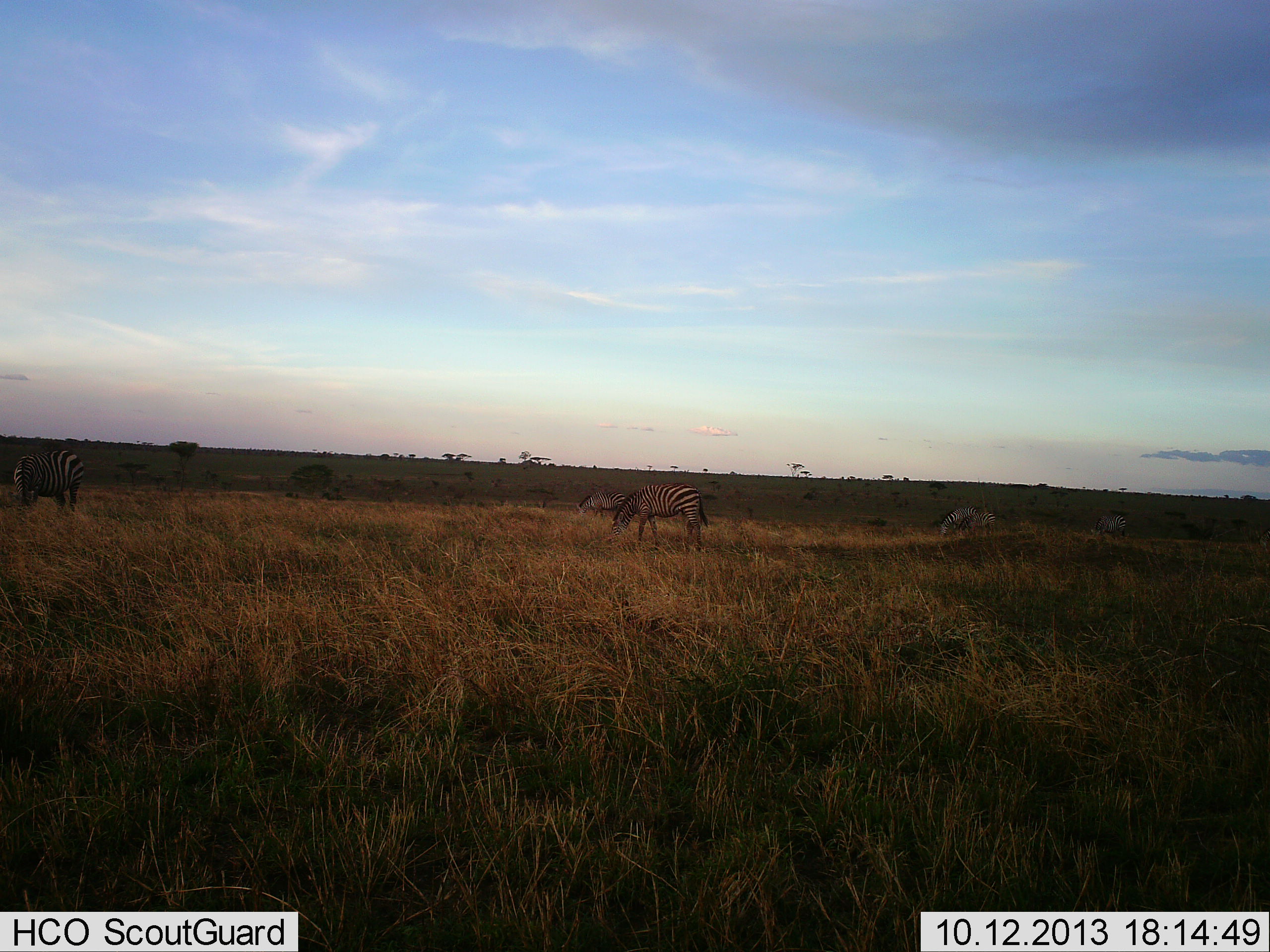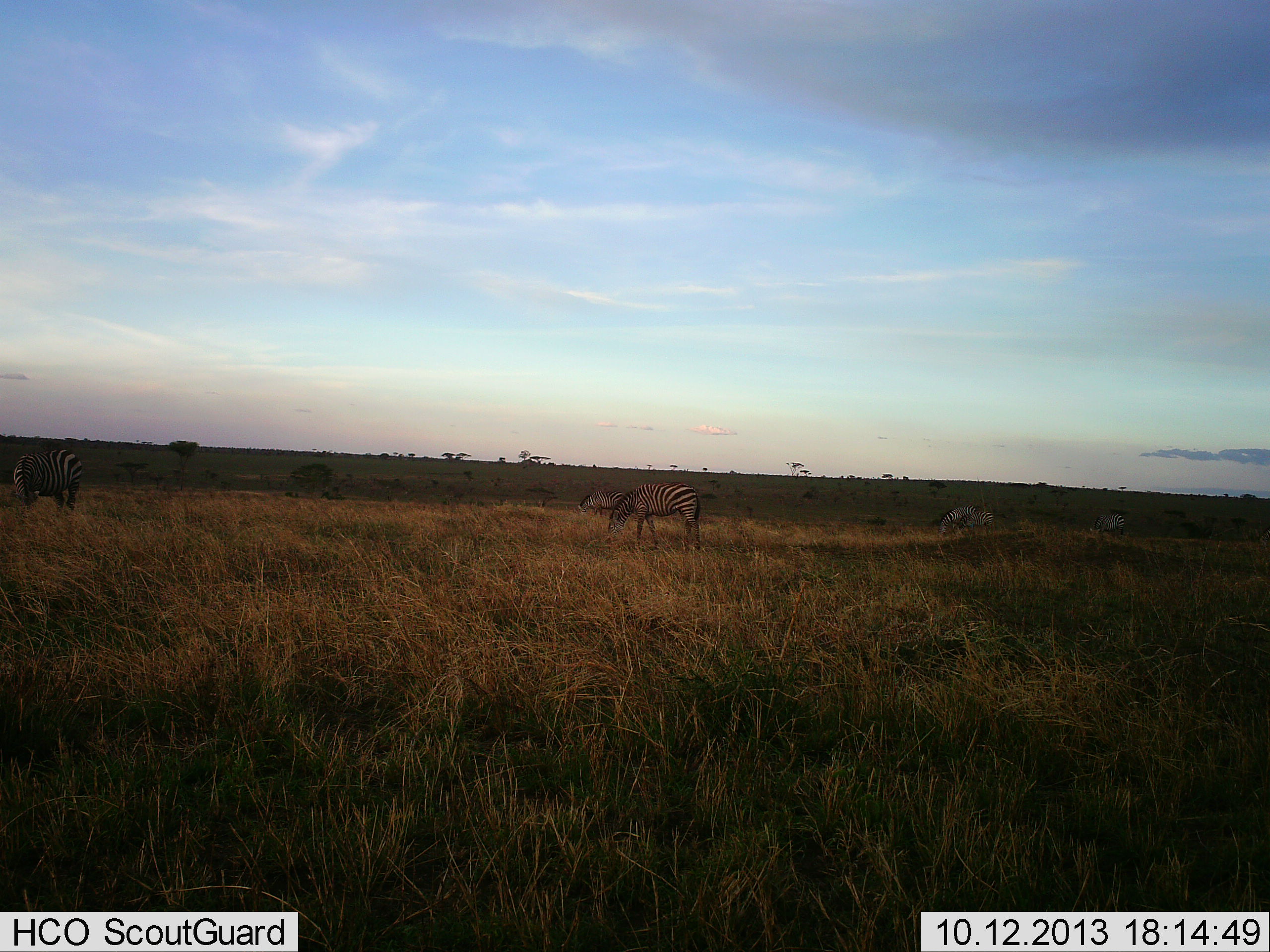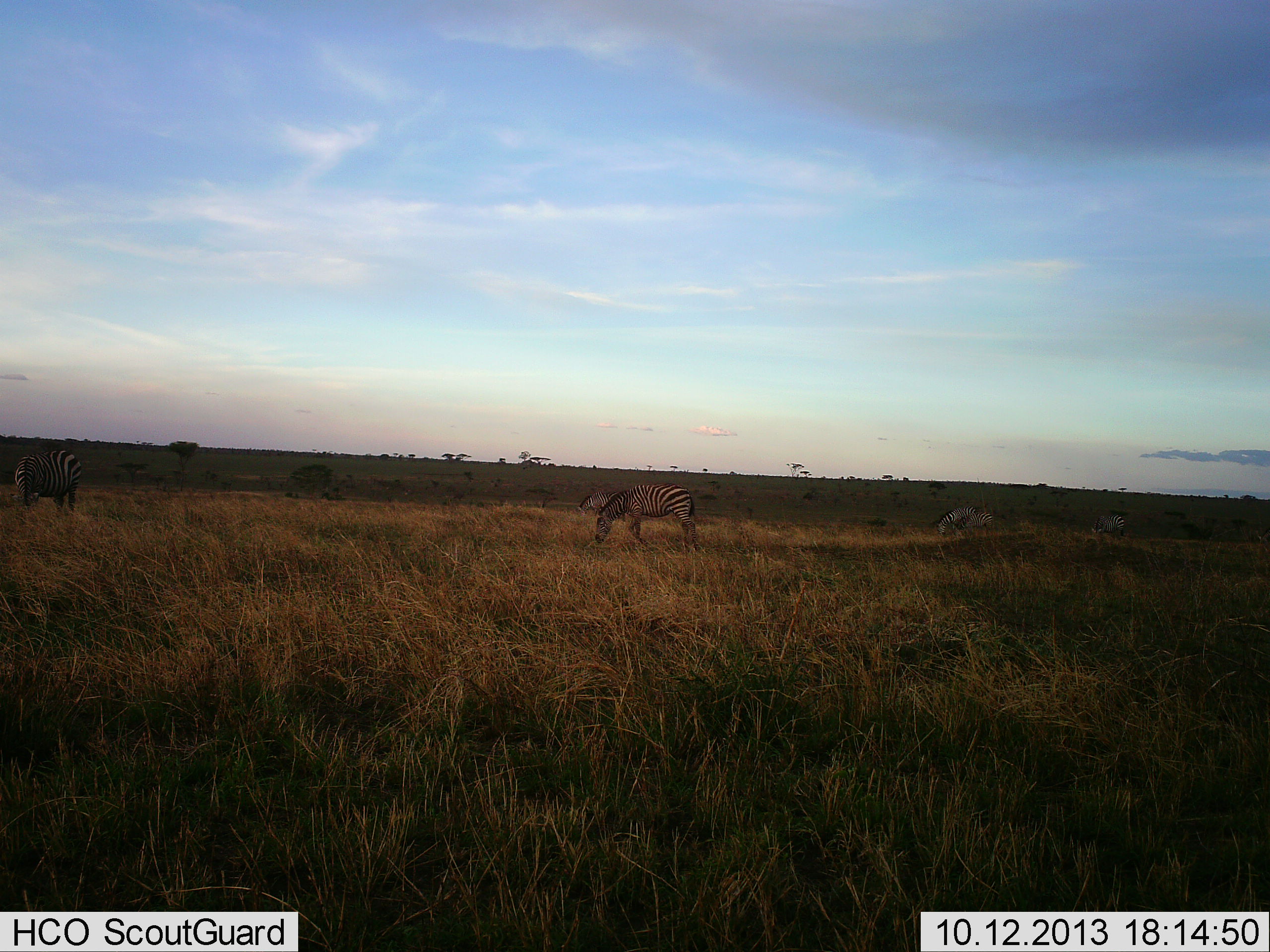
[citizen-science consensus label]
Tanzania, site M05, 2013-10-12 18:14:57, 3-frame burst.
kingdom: Animalia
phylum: Chordata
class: Mammalia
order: Perissodactyla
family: Equidae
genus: Equus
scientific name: Equus quagga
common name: plains zebra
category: zebra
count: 5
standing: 40%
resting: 0%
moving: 20%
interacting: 0%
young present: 0%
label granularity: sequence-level